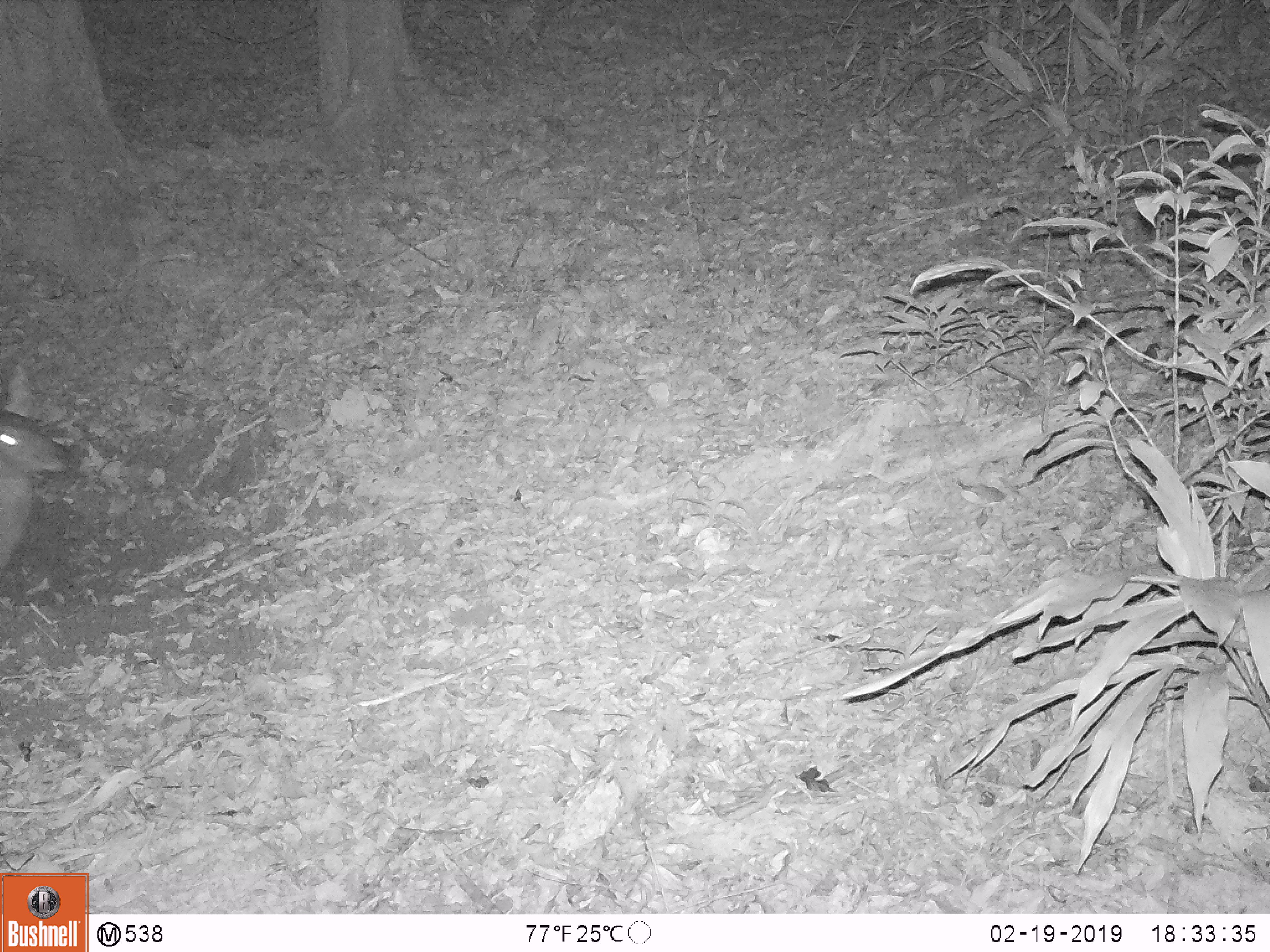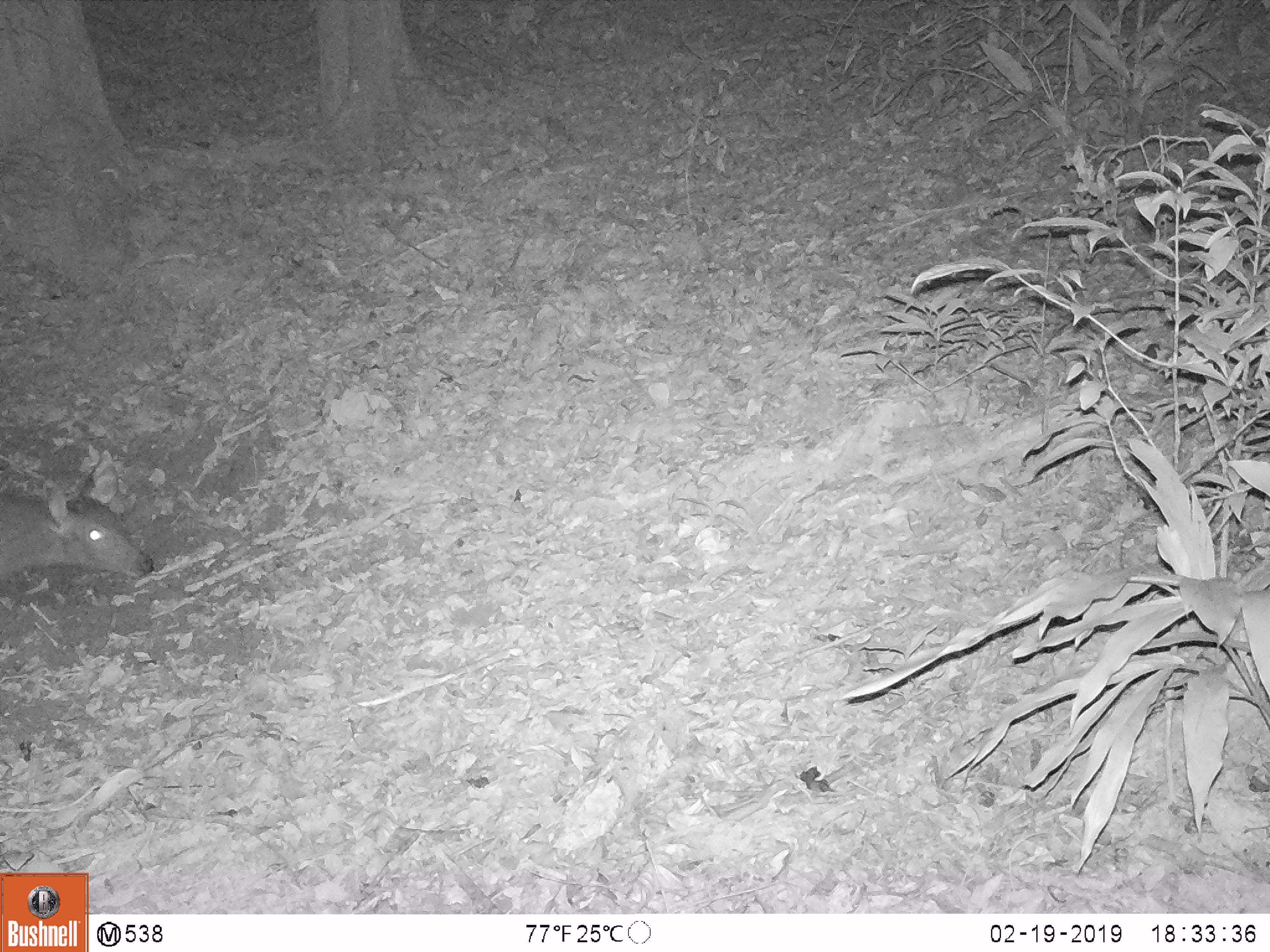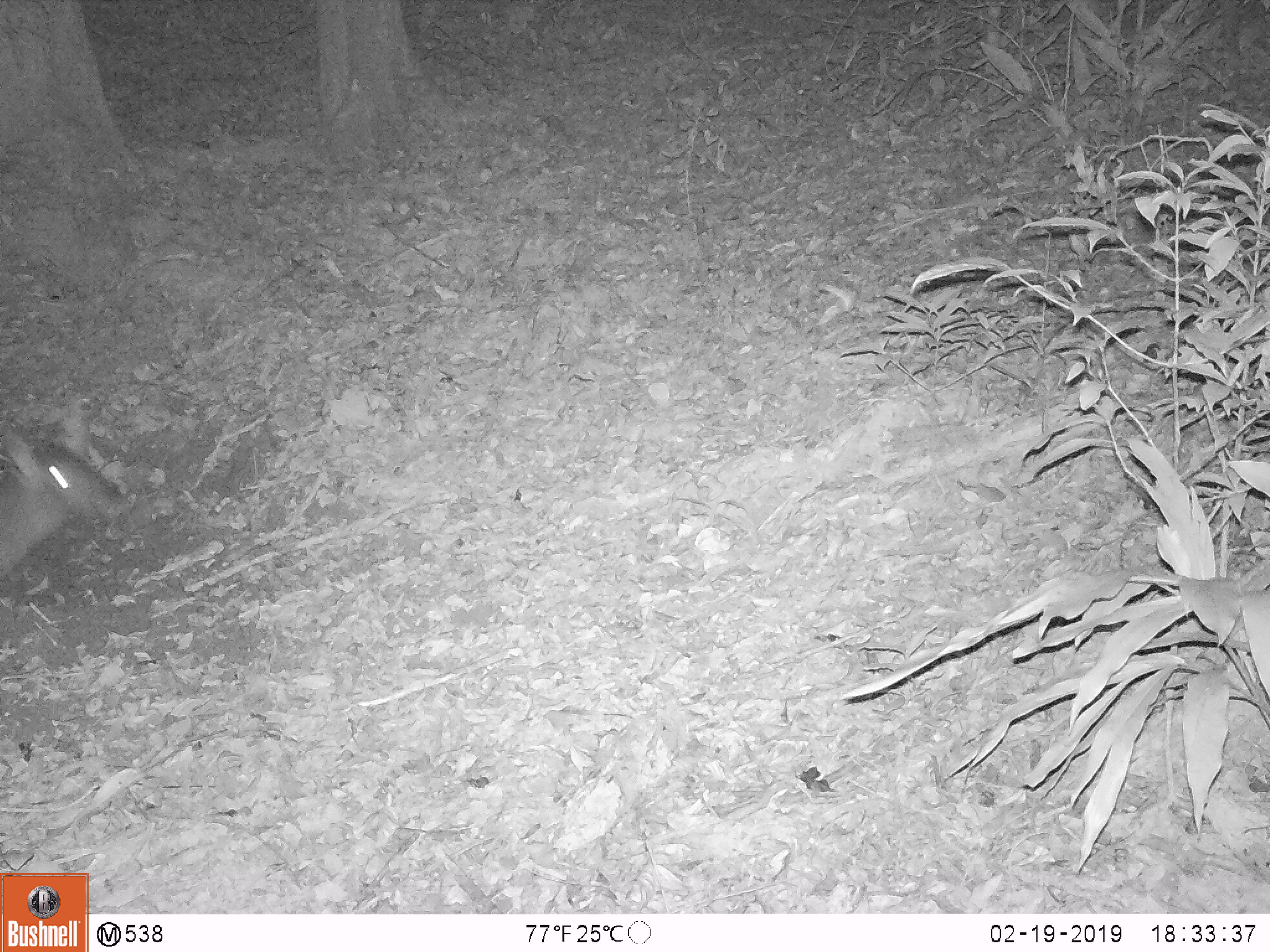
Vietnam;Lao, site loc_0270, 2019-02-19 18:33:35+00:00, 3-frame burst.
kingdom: Animalia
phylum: Chordata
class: Mammalia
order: Artiodactyla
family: Cervidae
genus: Rusa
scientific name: Rusa unicolor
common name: sambar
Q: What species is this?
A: Sambar (Rusa unicolor).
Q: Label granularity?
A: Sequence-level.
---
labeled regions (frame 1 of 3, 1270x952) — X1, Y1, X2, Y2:
sambar: 0, 363, 71, 582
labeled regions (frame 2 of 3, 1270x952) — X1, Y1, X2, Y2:
sambar: 0, 477, 153, 582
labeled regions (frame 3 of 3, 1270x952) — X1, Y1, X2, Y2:
sambar: 0, 401, 125, 582